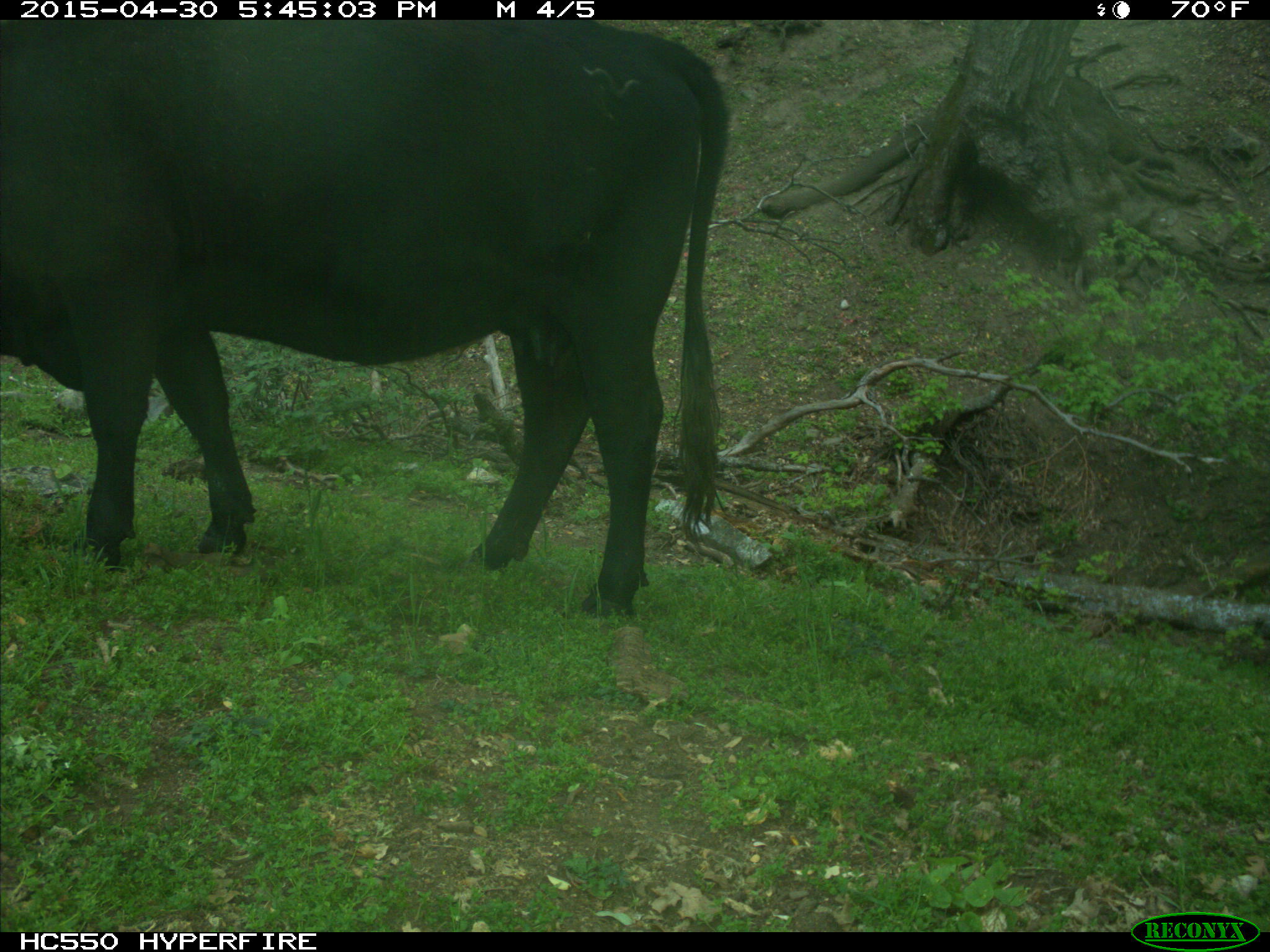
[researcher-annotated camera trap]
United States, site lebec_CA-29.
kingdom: Animalia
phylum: Chordata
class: Mammalia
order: Artiodactyla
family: Bovidae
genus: Bos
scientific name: Bos taurus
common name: domestic cow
Bos taurus (domestic cow).